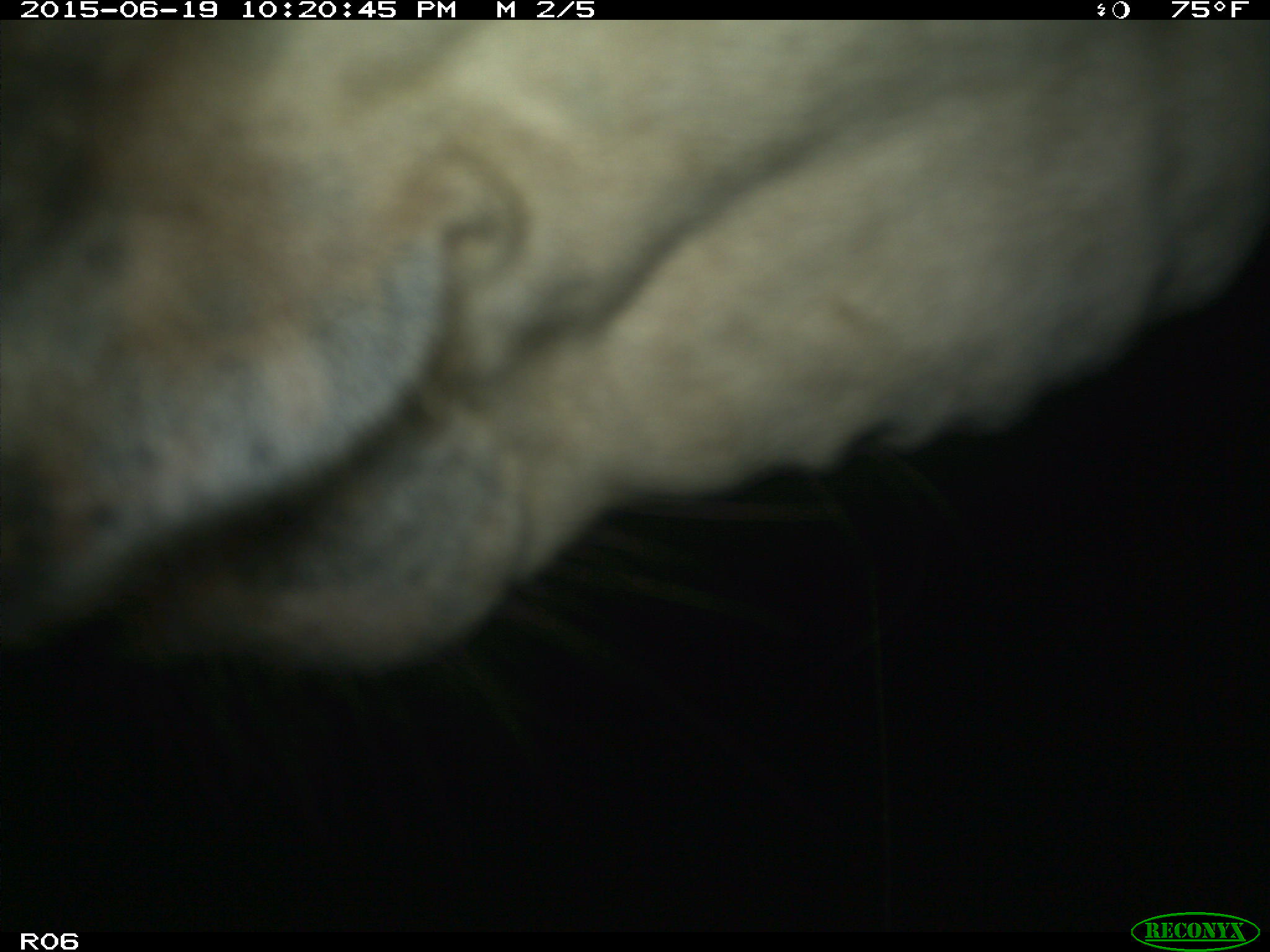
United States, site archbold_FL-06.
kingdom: Animalia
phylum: Chordata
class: Mammalia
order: Artiodactyla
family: Bovidae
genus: Bos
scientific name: Bos taurus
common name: domestic cow